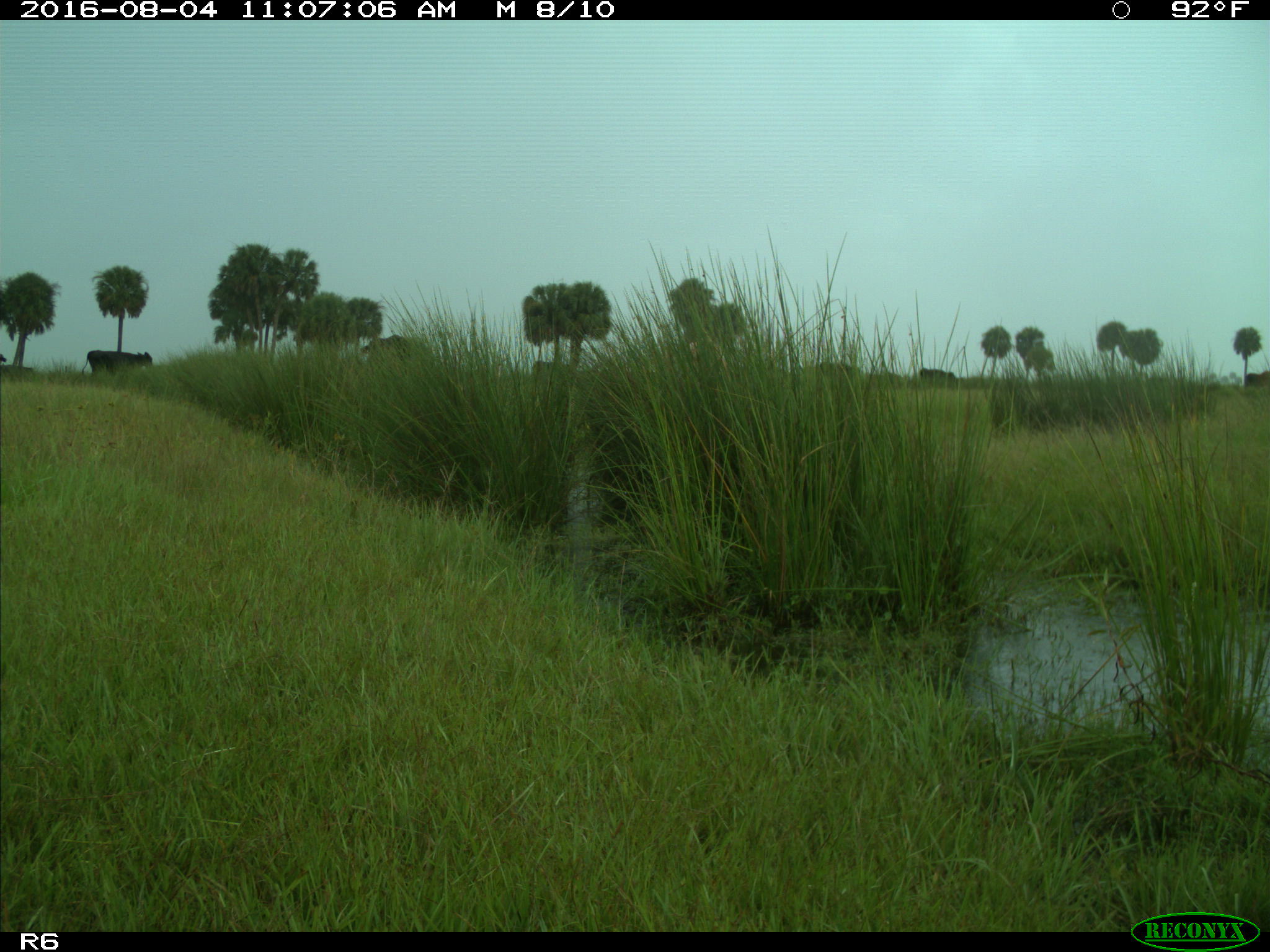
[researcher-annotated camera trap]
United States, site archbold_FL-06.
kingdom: Animalia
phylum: Chordata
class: Mammalia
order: Artiodactyla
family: Bovidae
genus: Bos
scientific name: Bos taurus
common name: domestic cow